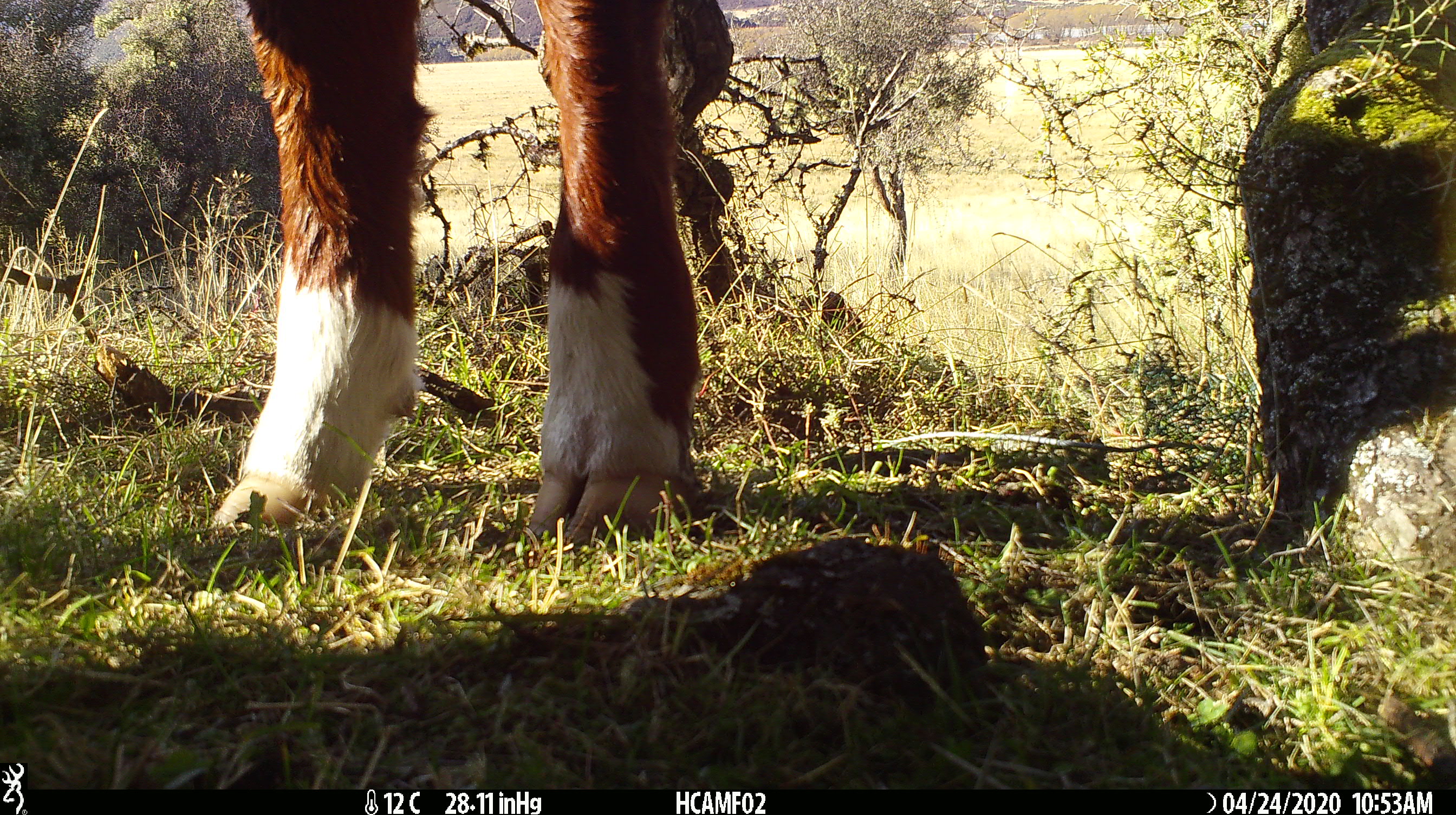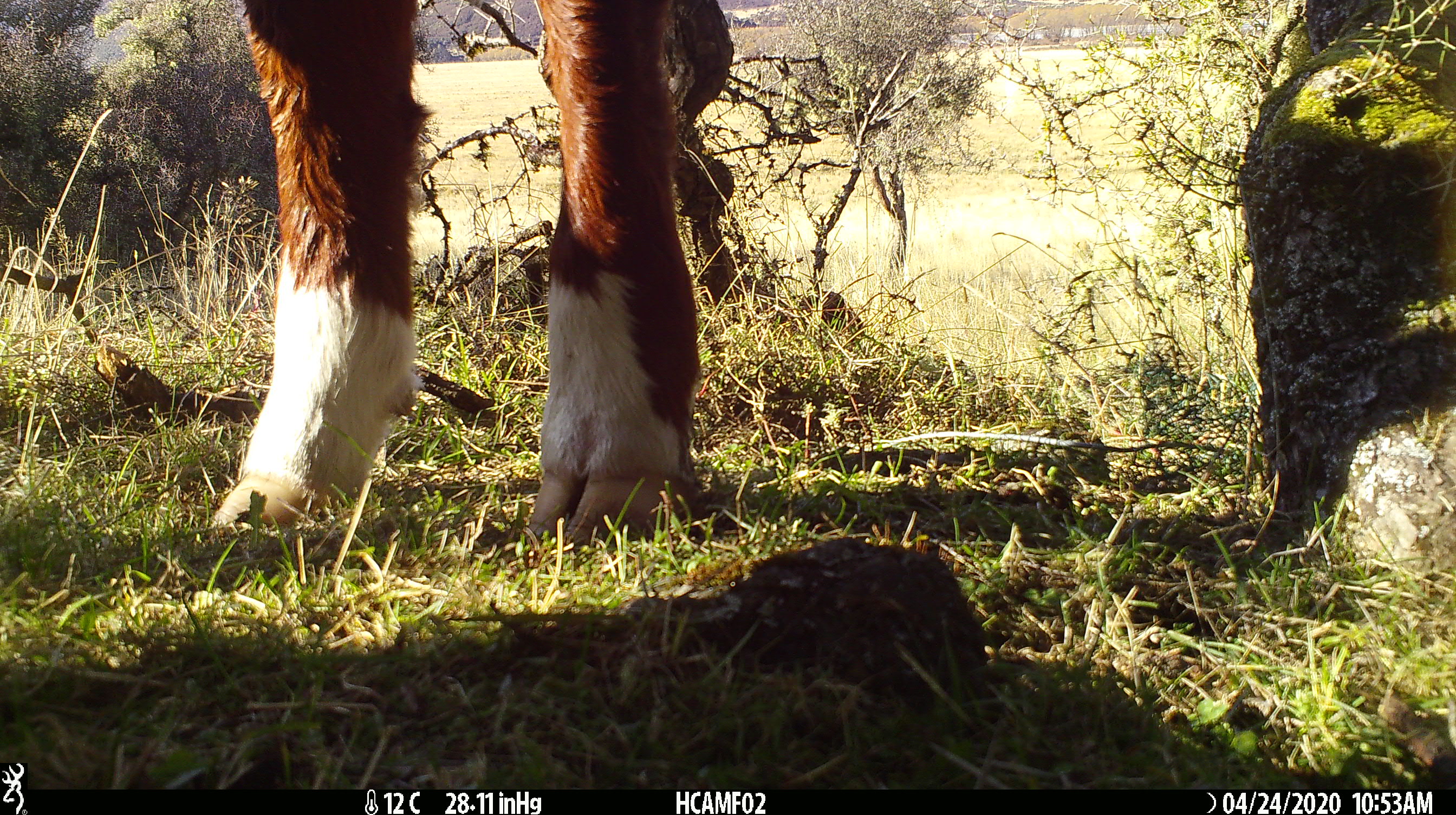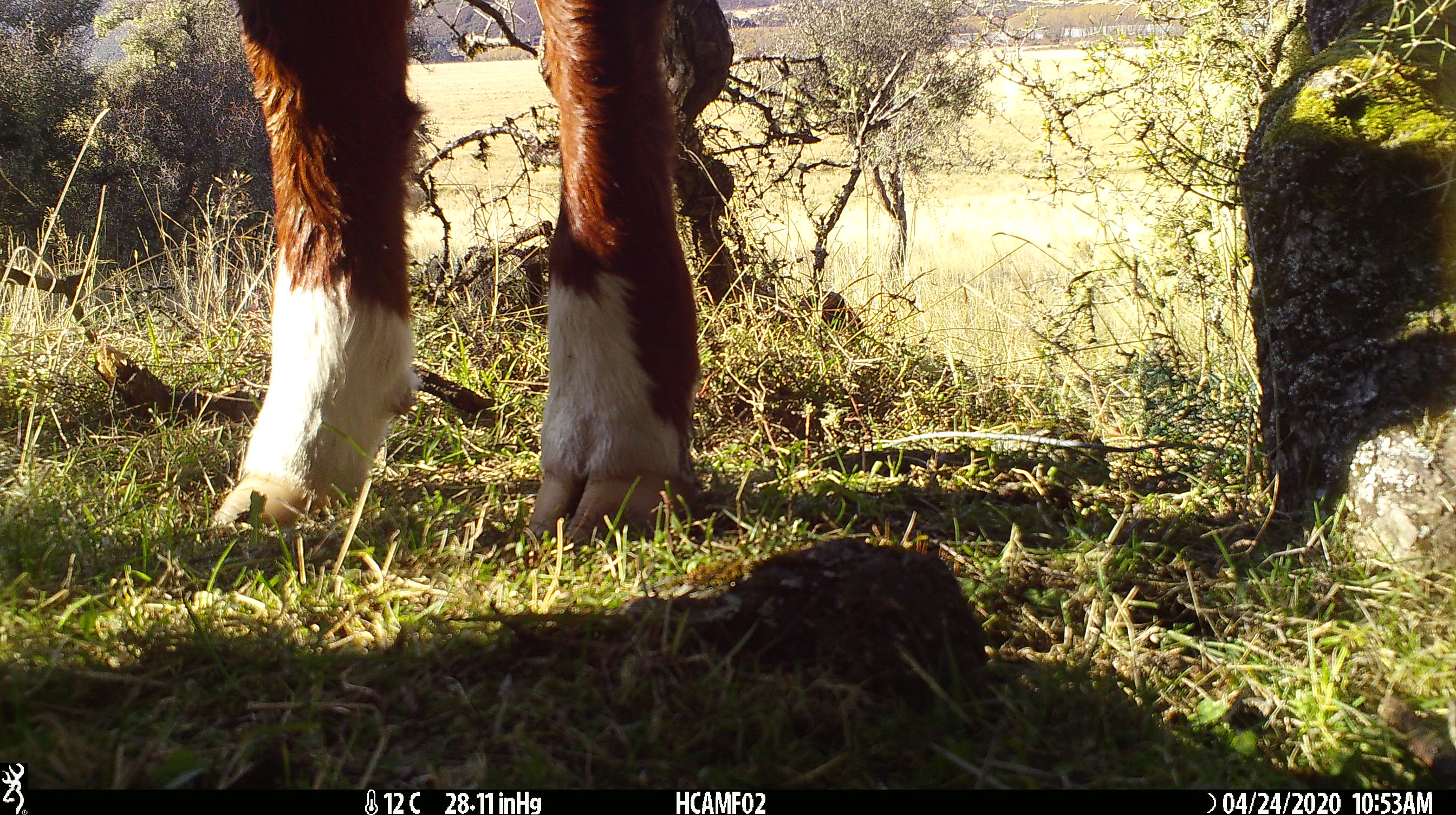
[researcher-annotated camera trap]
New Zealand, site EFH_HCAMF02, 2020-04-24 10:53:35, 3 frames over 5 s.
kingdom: Animalia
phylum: Chordata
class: Mammalia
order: Artiodactyla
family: Bovidae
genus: Bos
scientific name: Bos taurus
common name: domestic cow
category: cow